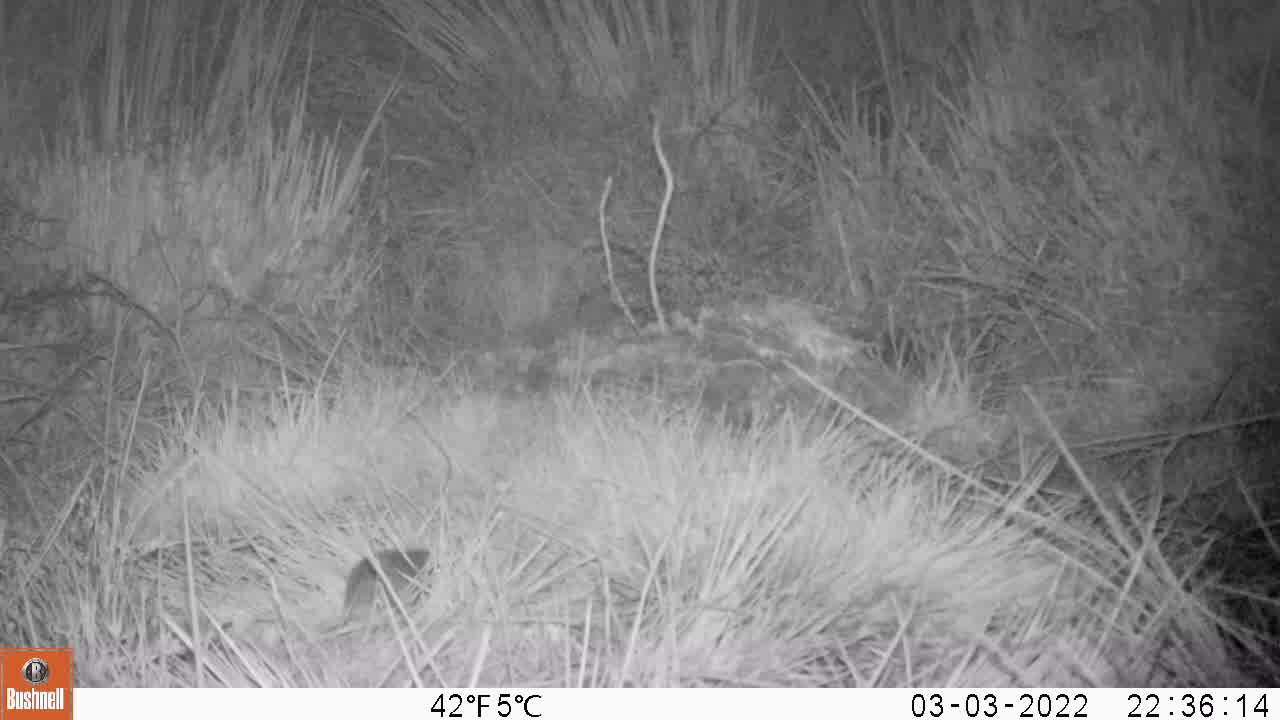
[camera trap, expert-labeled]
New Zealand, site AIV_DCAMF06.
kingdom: Animalia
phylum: Chordata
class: Mammalia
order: Rodentia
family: Muridae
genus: Mus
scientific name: Mus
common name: mouse